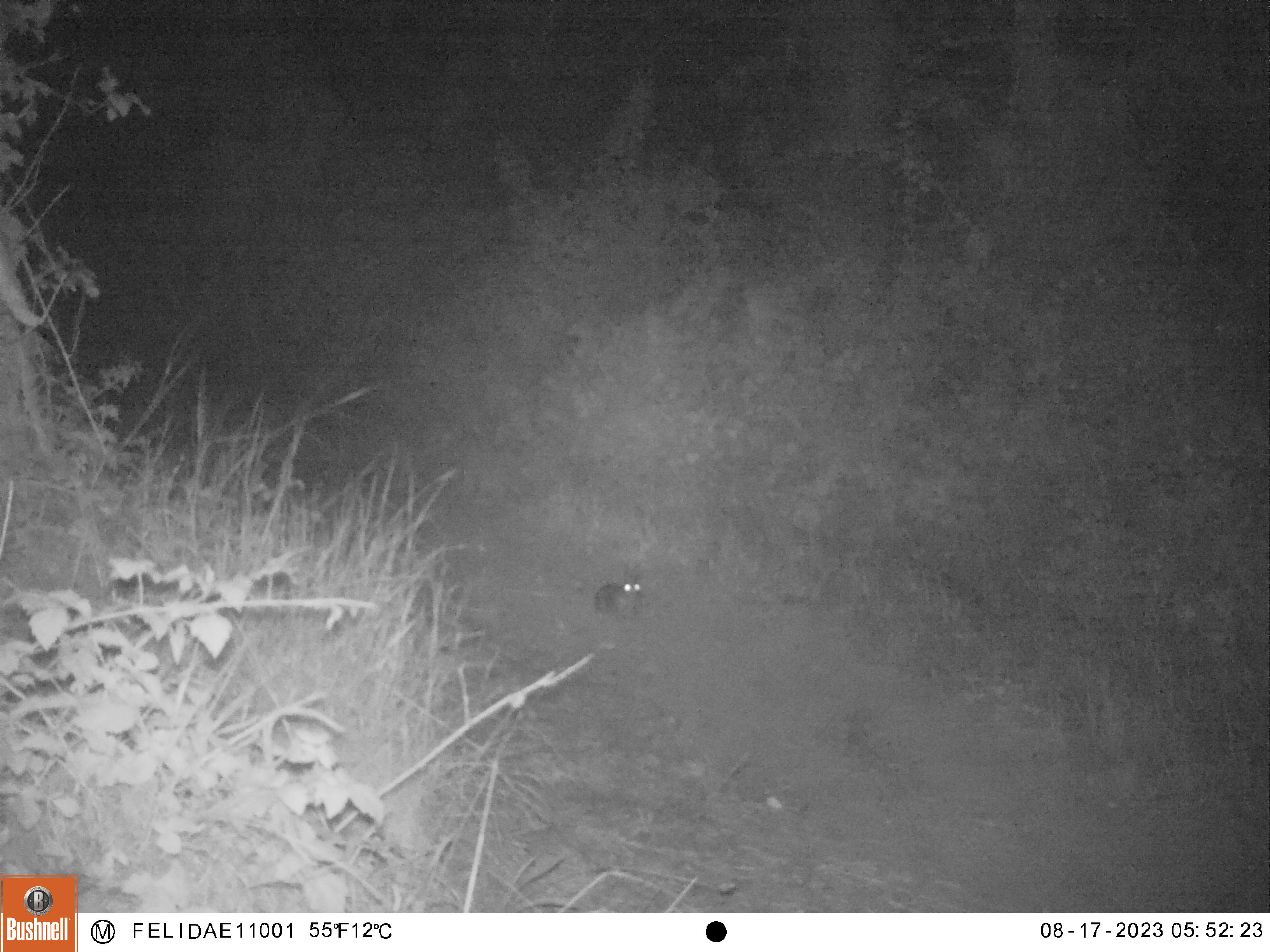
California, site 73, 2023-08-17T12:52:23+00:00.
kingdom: Animalia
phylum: Chordata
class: Mammalia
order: Lagomorpha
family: Leporidae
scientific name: Leporidae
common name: rabbit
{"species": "rabbit (Leporidae)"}